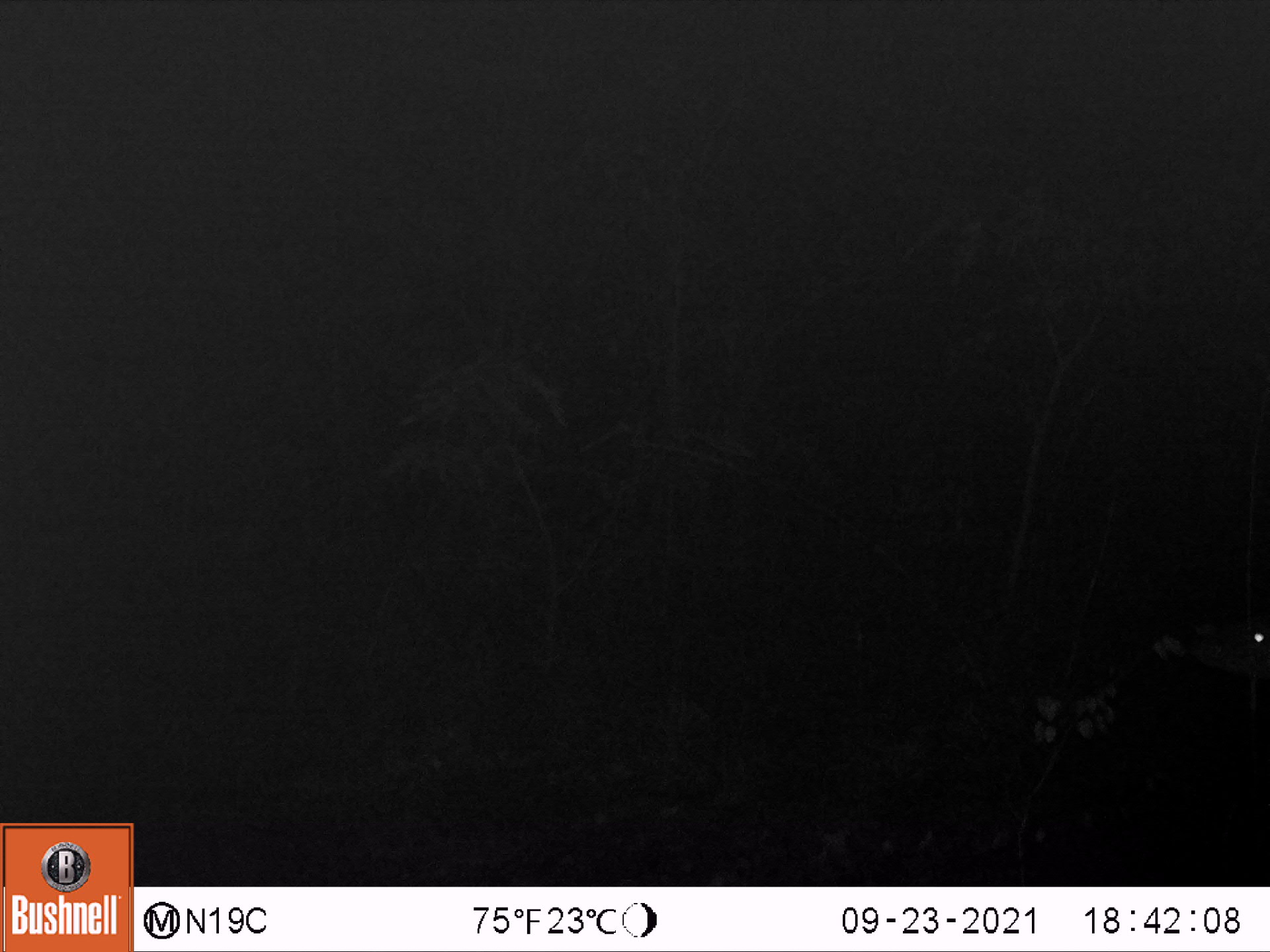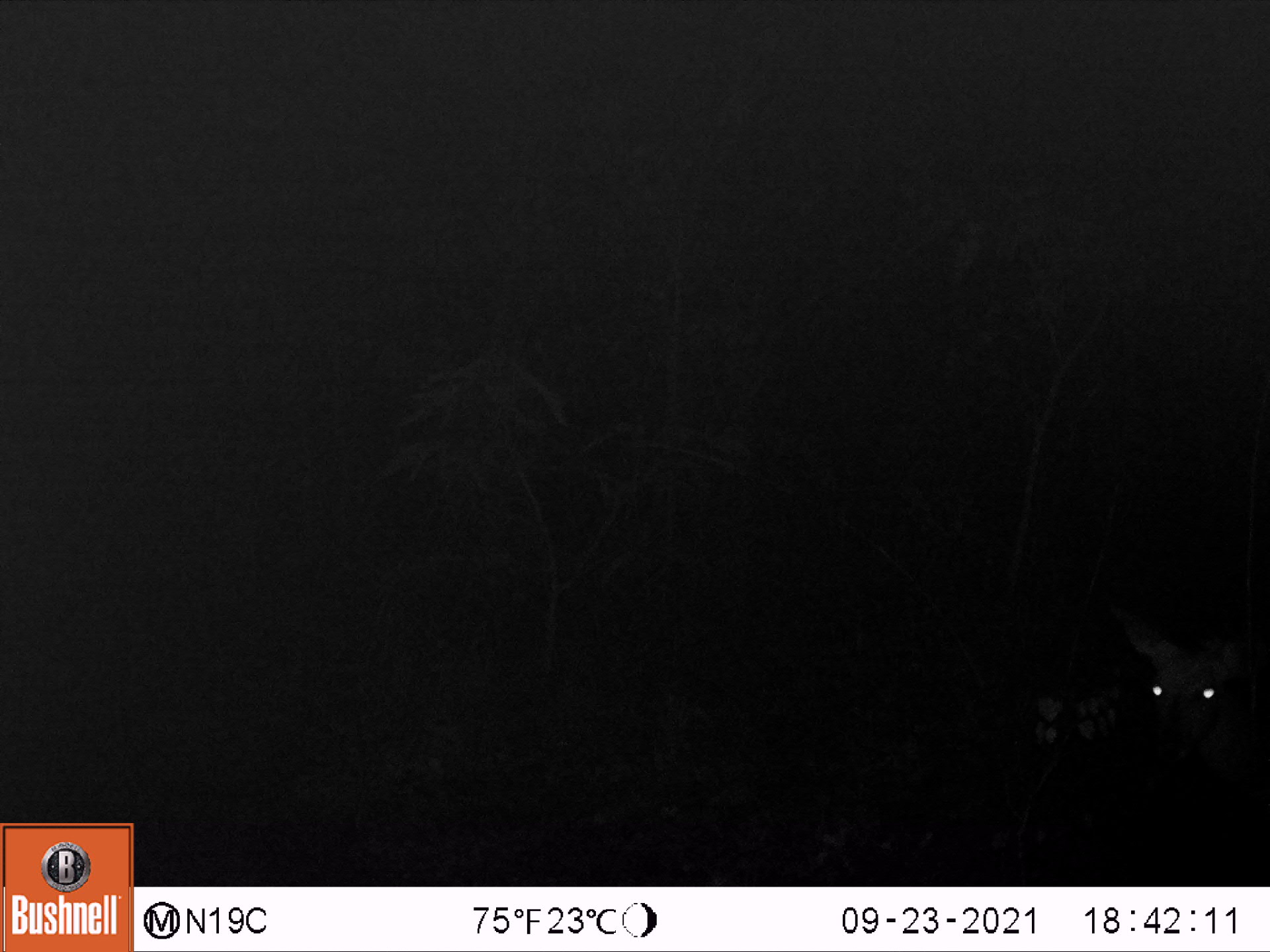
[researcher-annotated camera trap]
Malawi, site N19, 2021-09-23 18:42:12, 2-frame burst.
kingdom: Animalia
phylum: Chordata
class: Mammalia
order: Artiodactyla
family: Bovidae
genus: Tragelaphus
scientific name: Tragelaphus sylvaticus sylvaticus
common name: cape bushbuck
Cape bushbuck (Tragelaphus sylvaticus sylvaticus), count 1.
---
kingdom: Animalia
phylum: Chordata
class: Mammalia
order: Artiodactyla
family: Bovidae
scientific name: Antilopinae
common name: small antelope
Small antelope (Antilopinae), count 1.